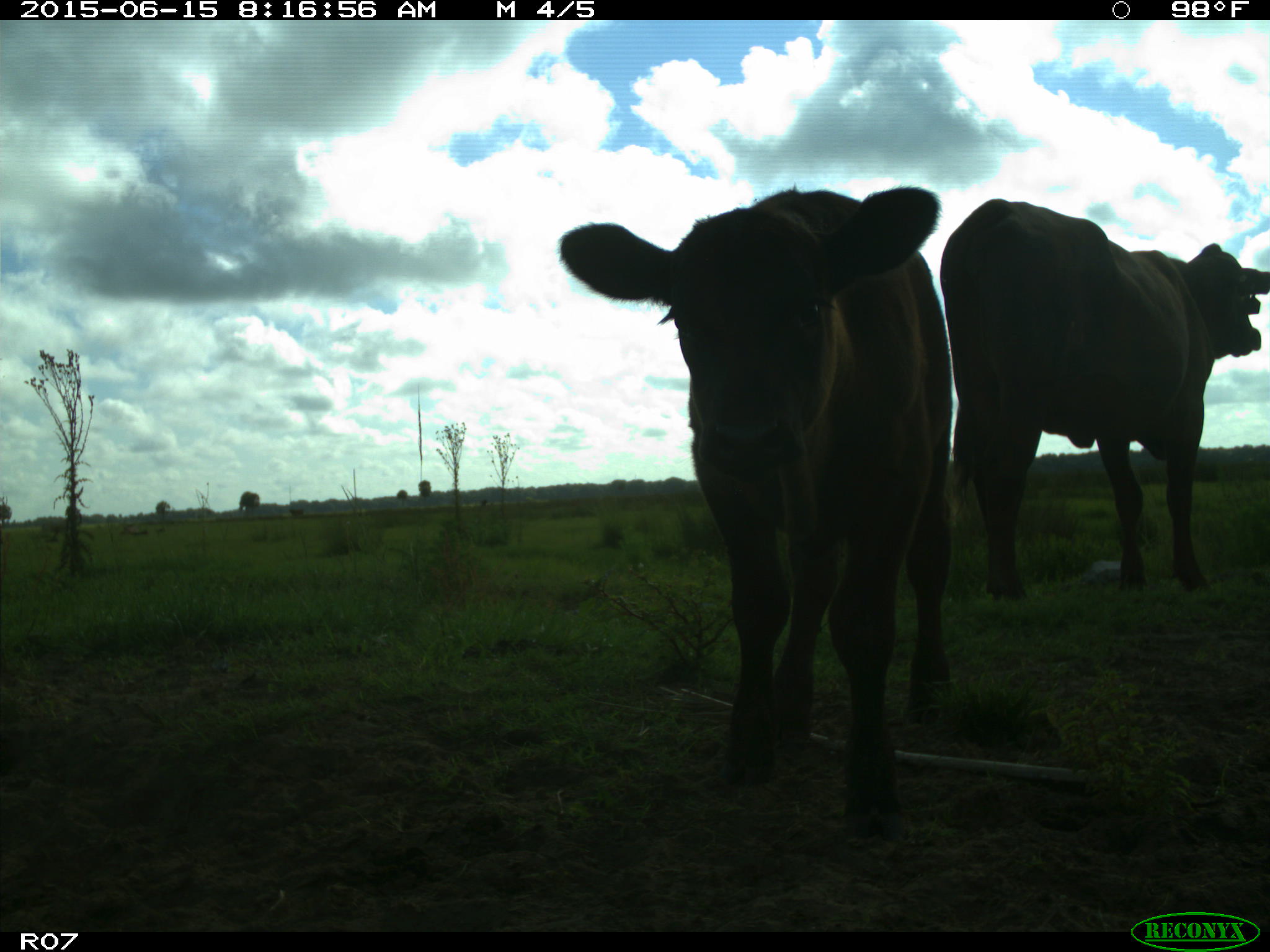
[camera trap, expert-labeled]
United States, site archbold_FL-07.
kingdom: Animalia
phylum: Chordata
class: Mammalia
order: Artiodactyla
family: Bovidae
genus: Bos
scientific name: Bos taurus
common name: domestic cow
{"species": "Bos taurus (domestic cow)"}